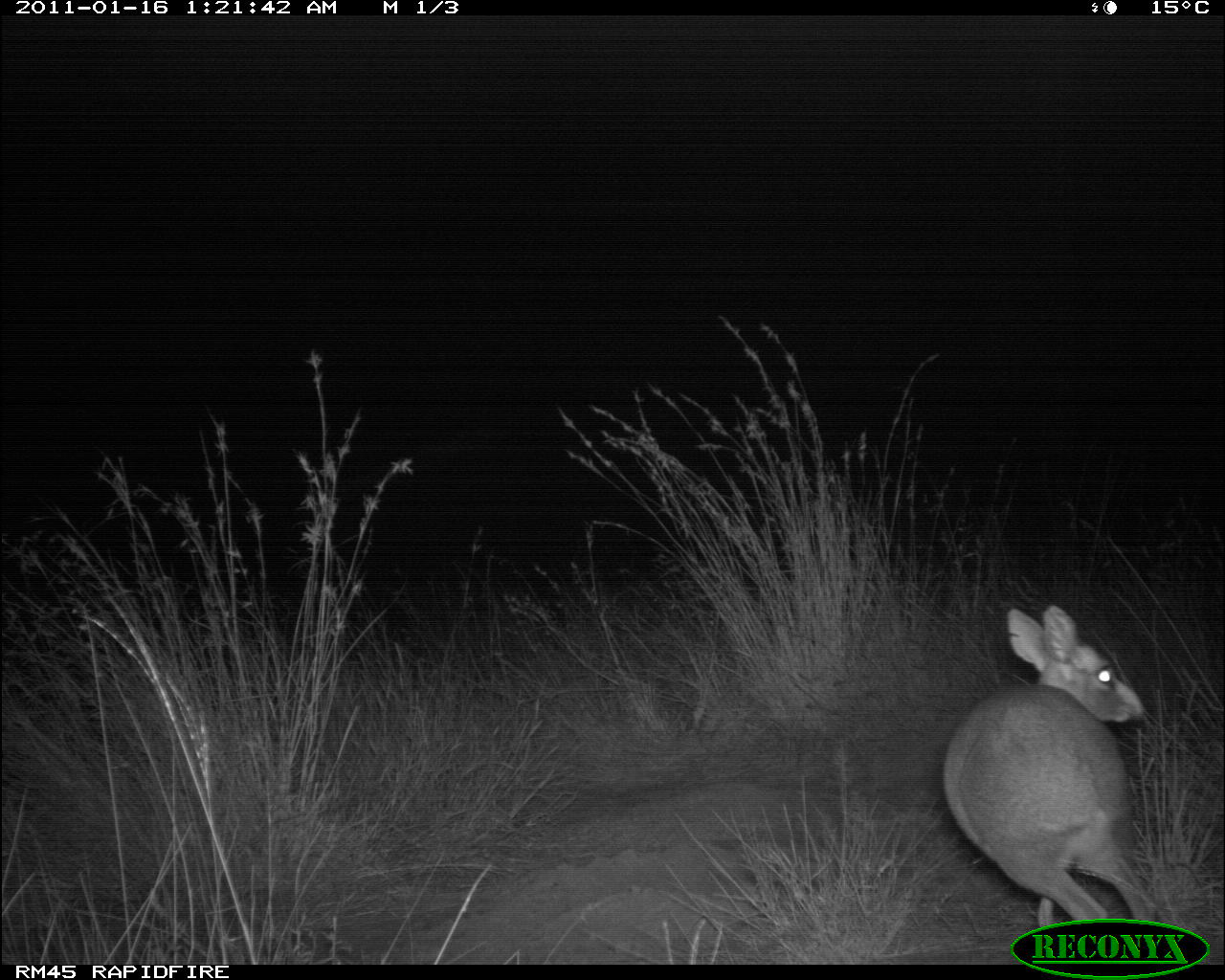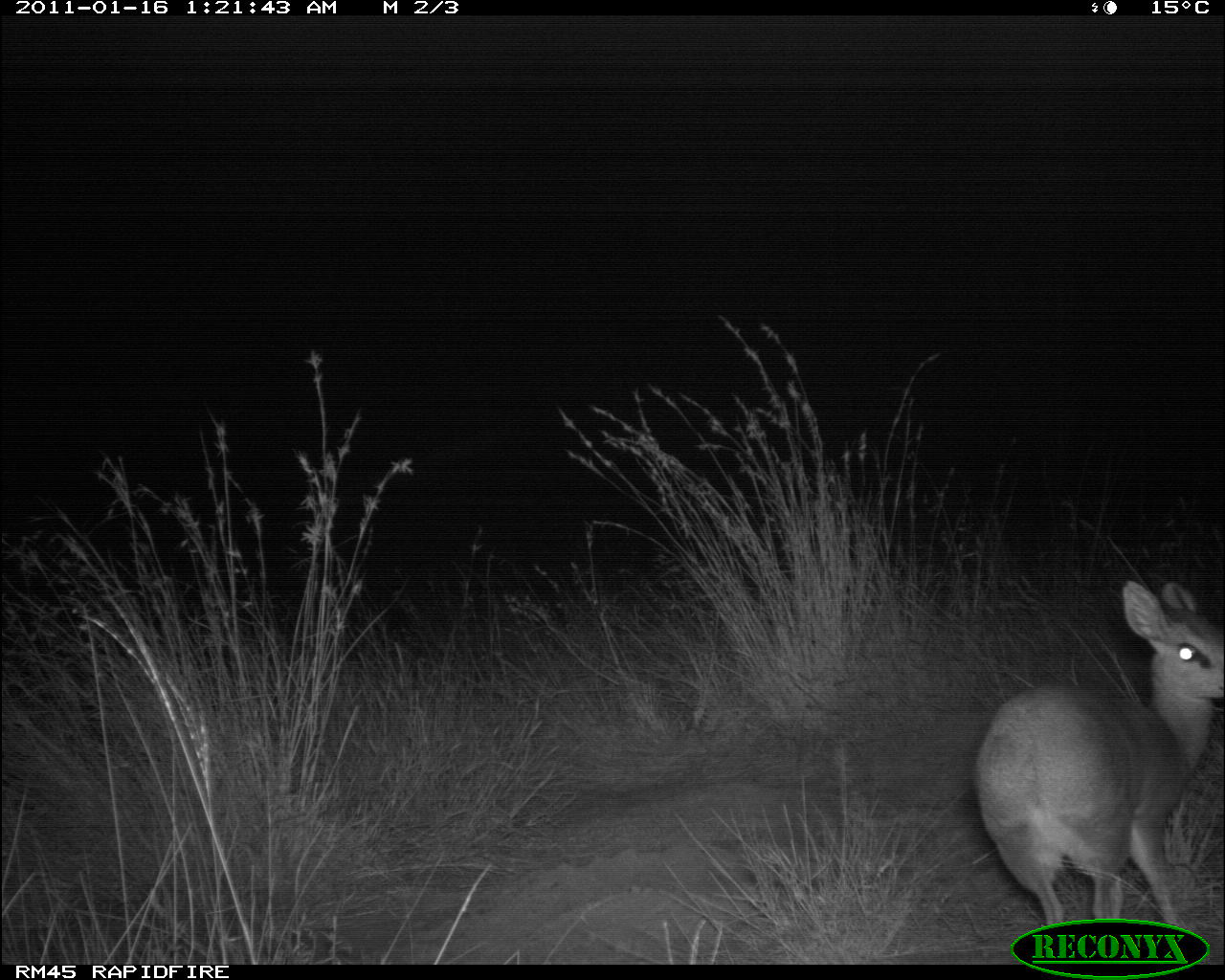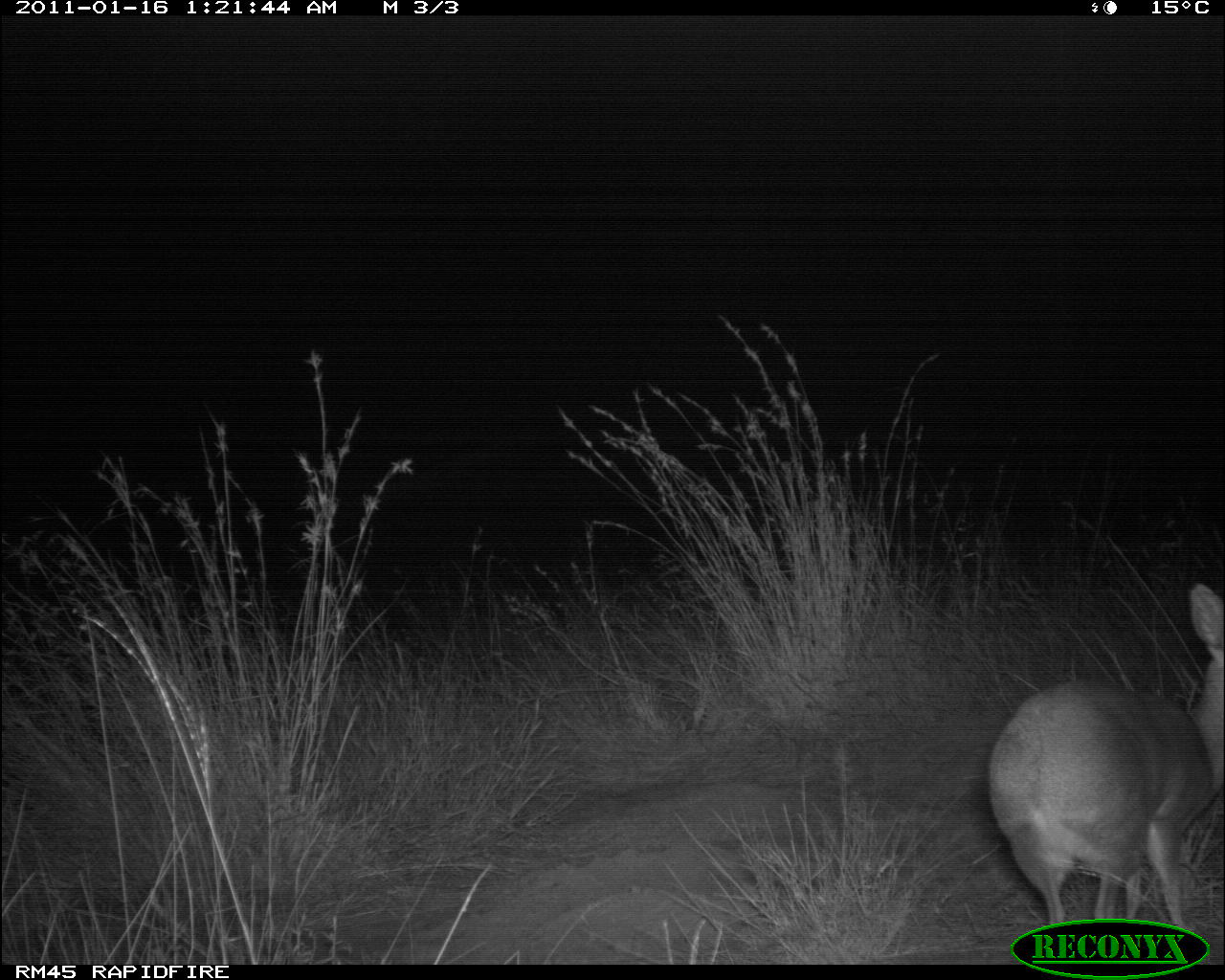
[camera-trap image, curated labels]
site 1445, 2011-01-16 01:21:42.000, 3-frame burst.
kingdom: Animalia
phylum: Chordata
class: Mammalia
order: Artiodactyla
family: Bovidae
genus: Madoqua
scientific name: Madoqua guentheri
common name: günther's dik-dik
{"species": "Madoqua guentheri (günther's dik-dik)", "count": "1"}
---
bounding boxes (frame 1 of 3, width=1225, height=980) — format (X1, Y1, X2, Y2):
madoqua guentheri: (937, 598, 1159, 929)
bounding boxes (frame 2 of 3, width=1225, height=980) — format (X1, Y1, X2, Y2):
madoqua guentheri: (968, 574, 1224, 926)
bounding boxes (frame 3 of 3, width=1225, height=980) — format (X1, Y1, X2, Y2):
madoqua guentheri: (979, 576, 1223, 927)